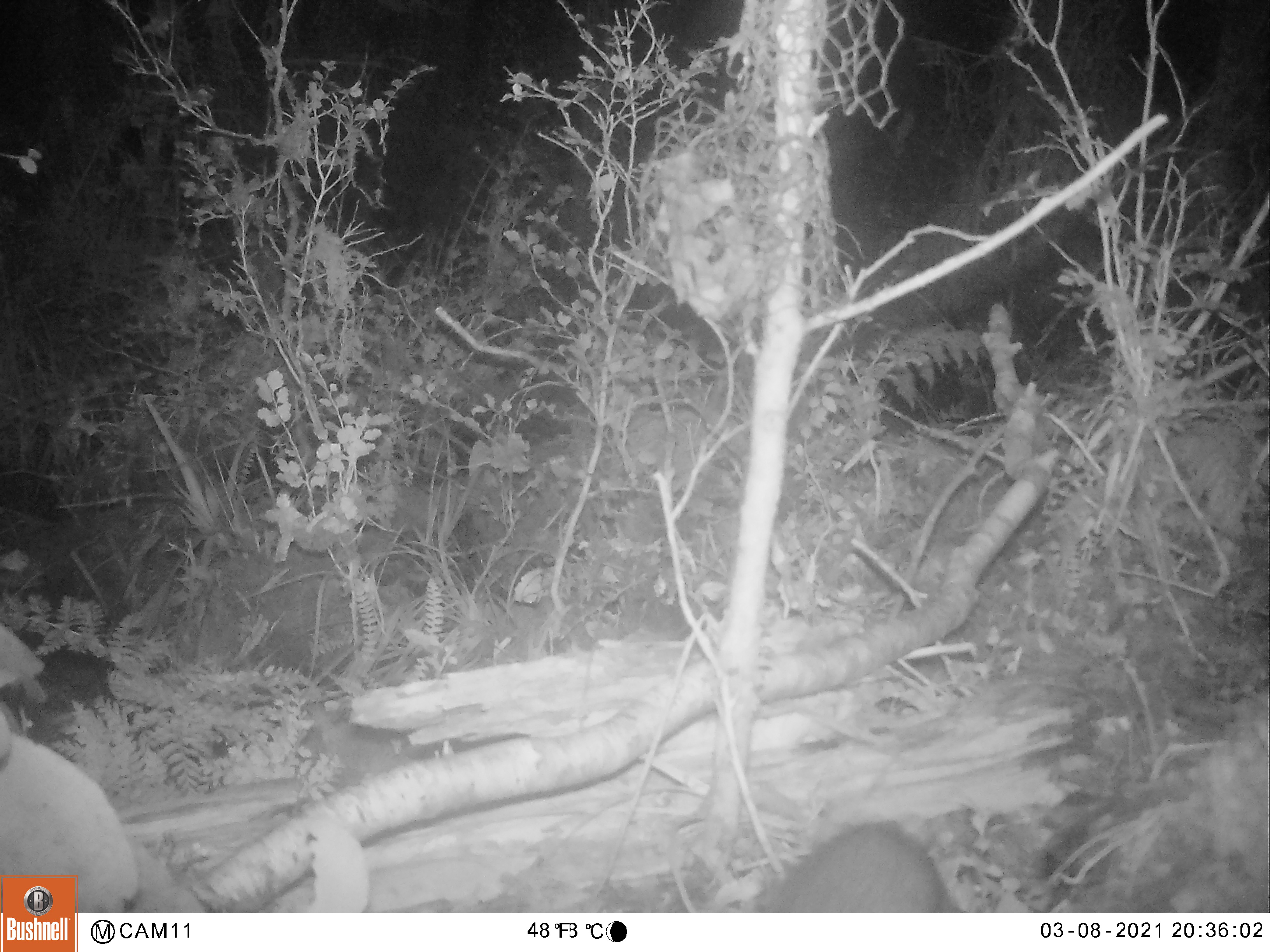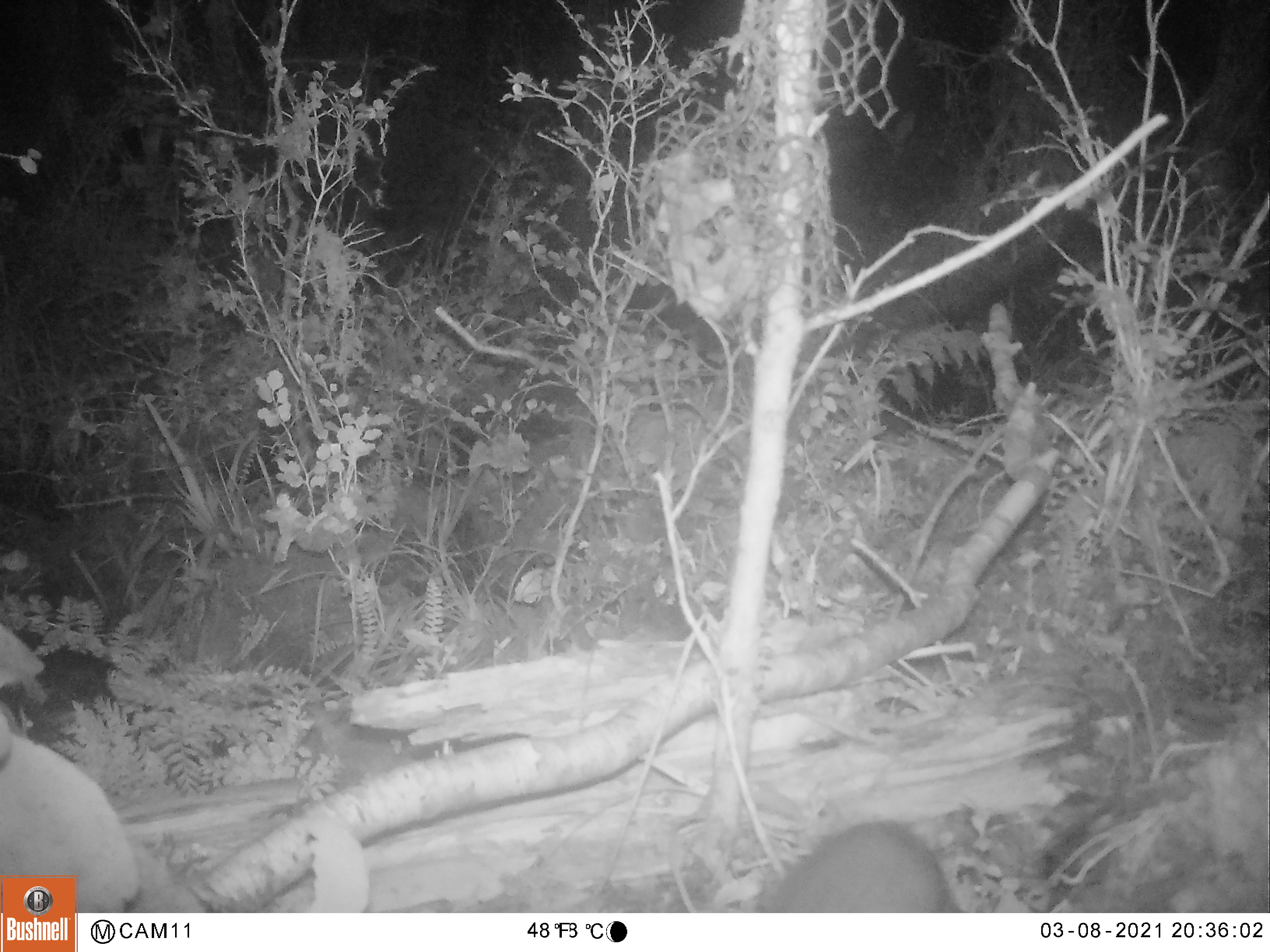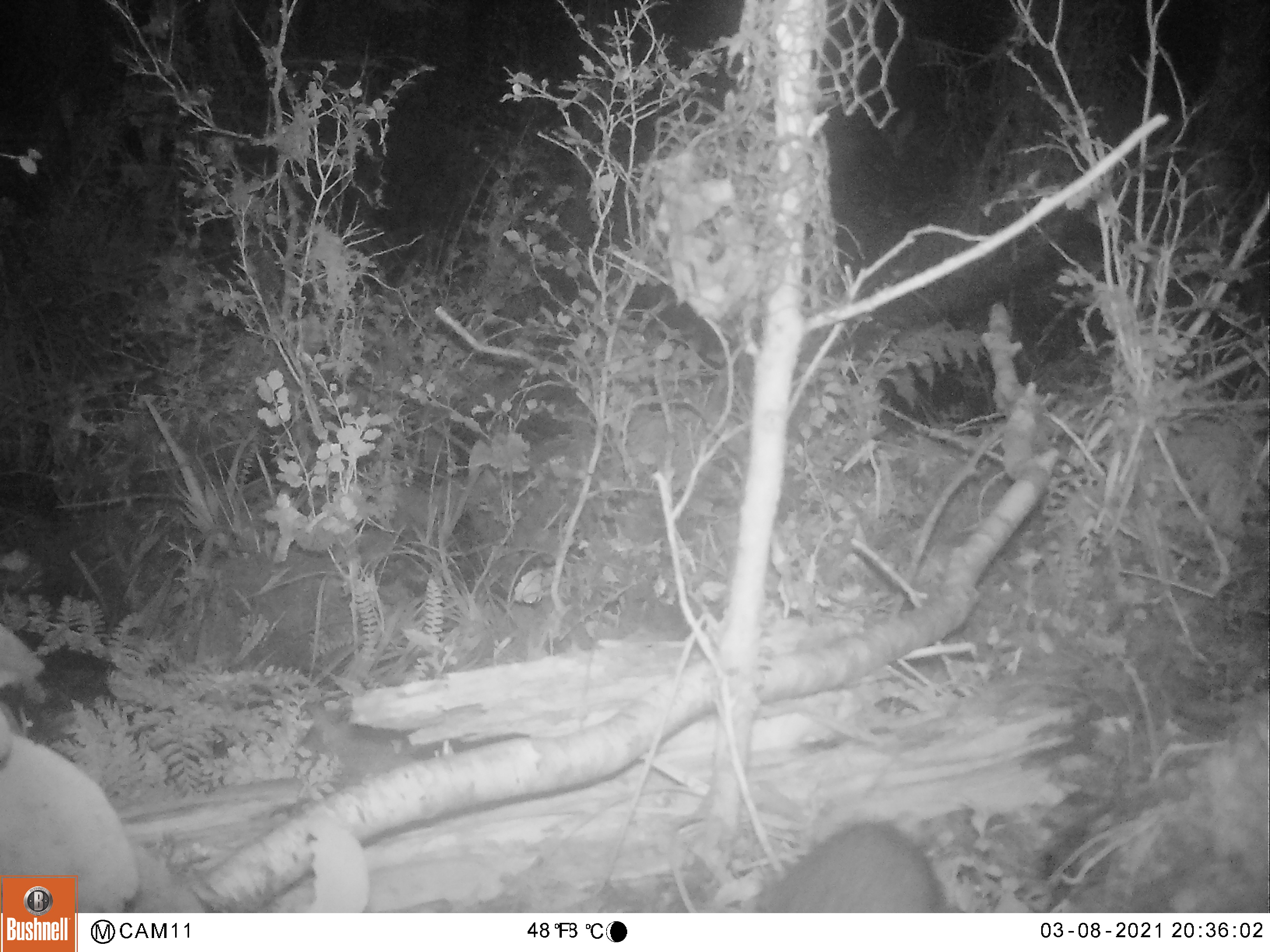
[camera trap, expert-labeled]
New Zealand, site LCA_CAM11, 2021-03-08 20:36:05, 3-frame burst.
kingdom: Animalia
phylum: Chordata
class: Mammalia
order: Rodentia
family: Muridae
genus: Rattus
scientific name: Rattus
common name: rat